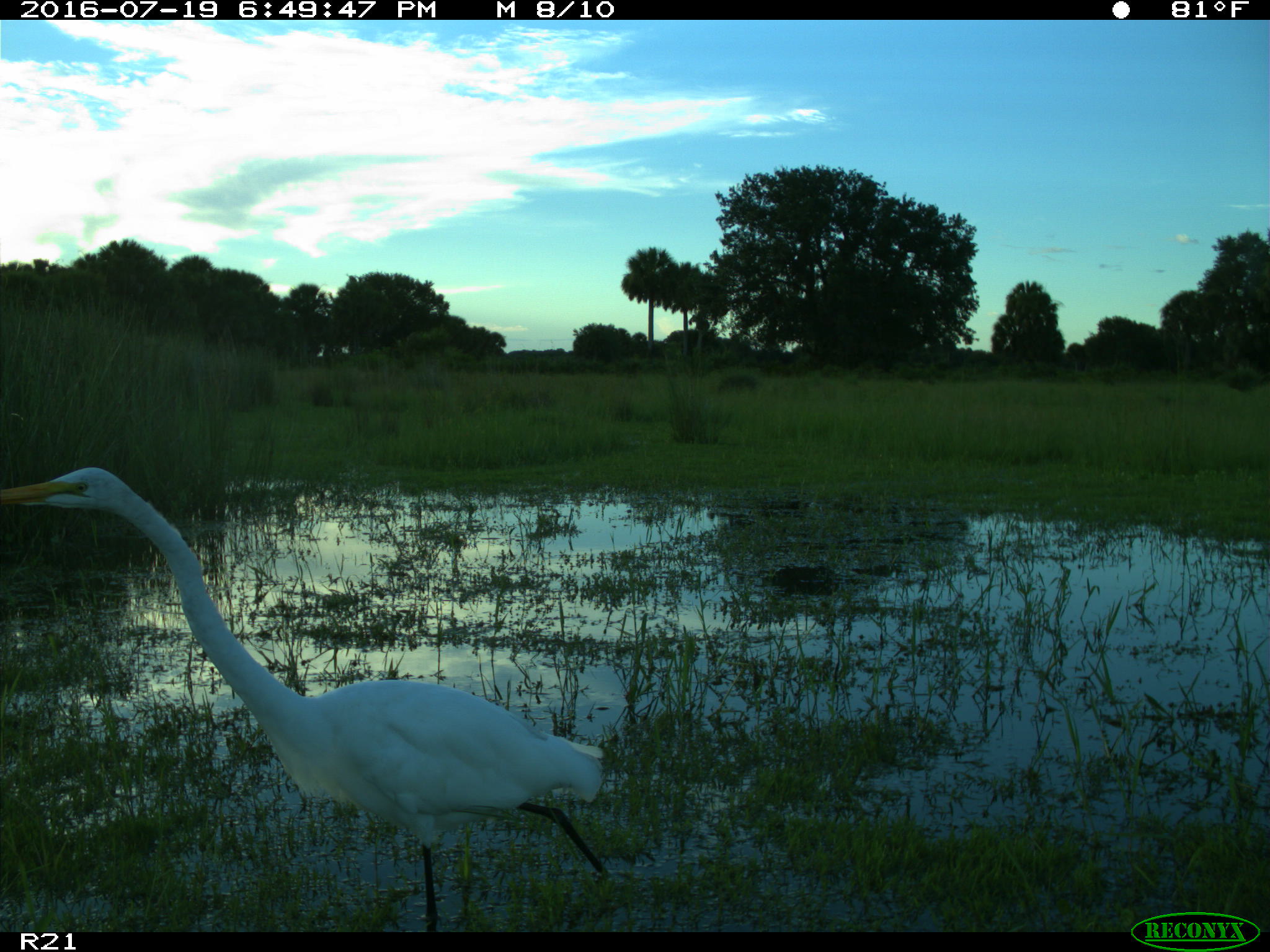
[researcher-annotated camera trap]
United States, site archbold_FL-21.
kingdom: Animalia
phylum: Chordata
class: Aves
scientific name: Aves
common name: birds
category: unidentified bird